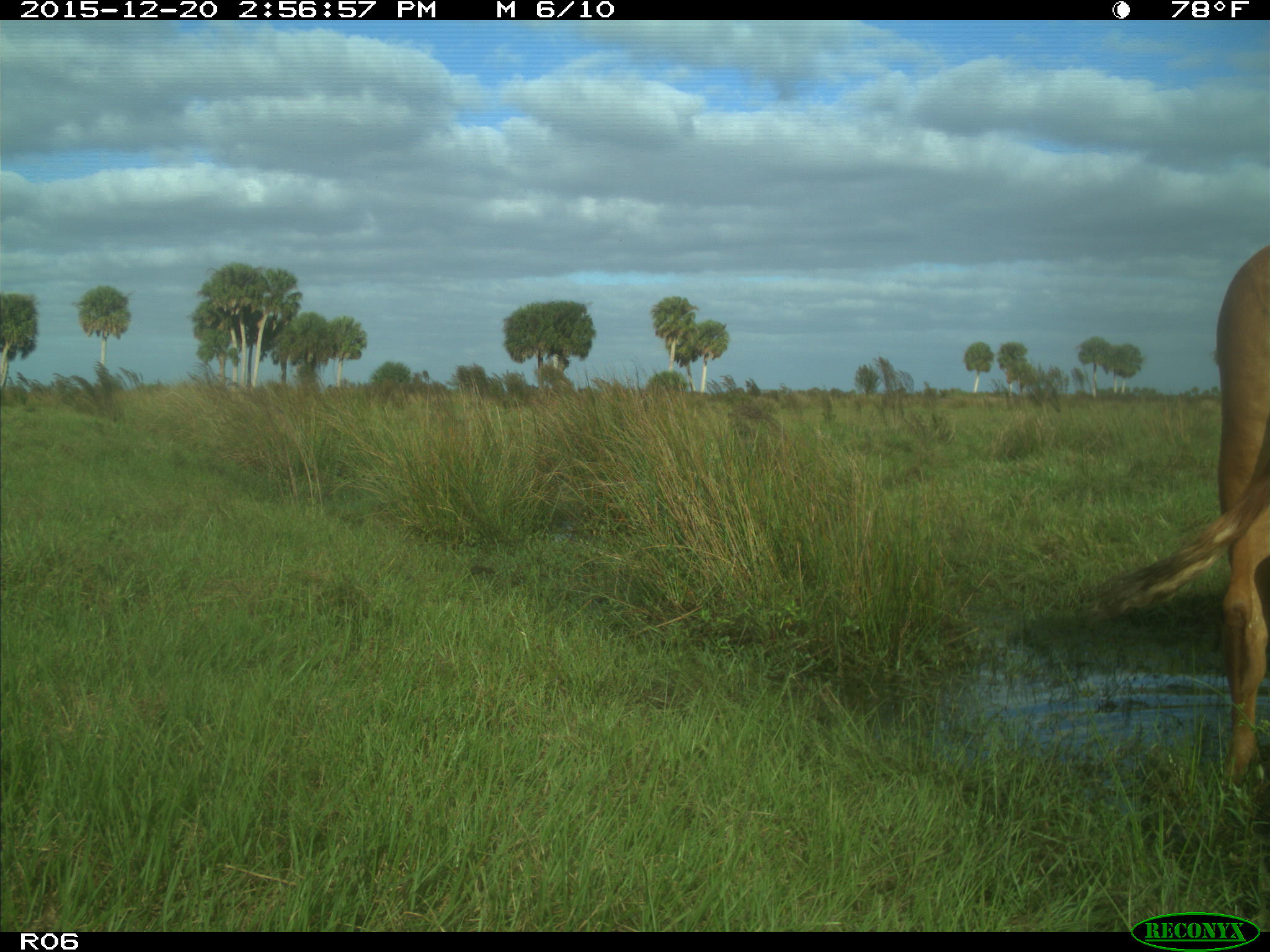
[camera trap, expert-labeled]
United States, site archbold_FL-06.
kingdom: Animalia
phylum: Chordata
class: Mammalia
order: Artiodactyla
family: Bovidae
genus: Bos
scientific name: Bos taurus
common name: domestic cow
Bos taurus (domestic cow).